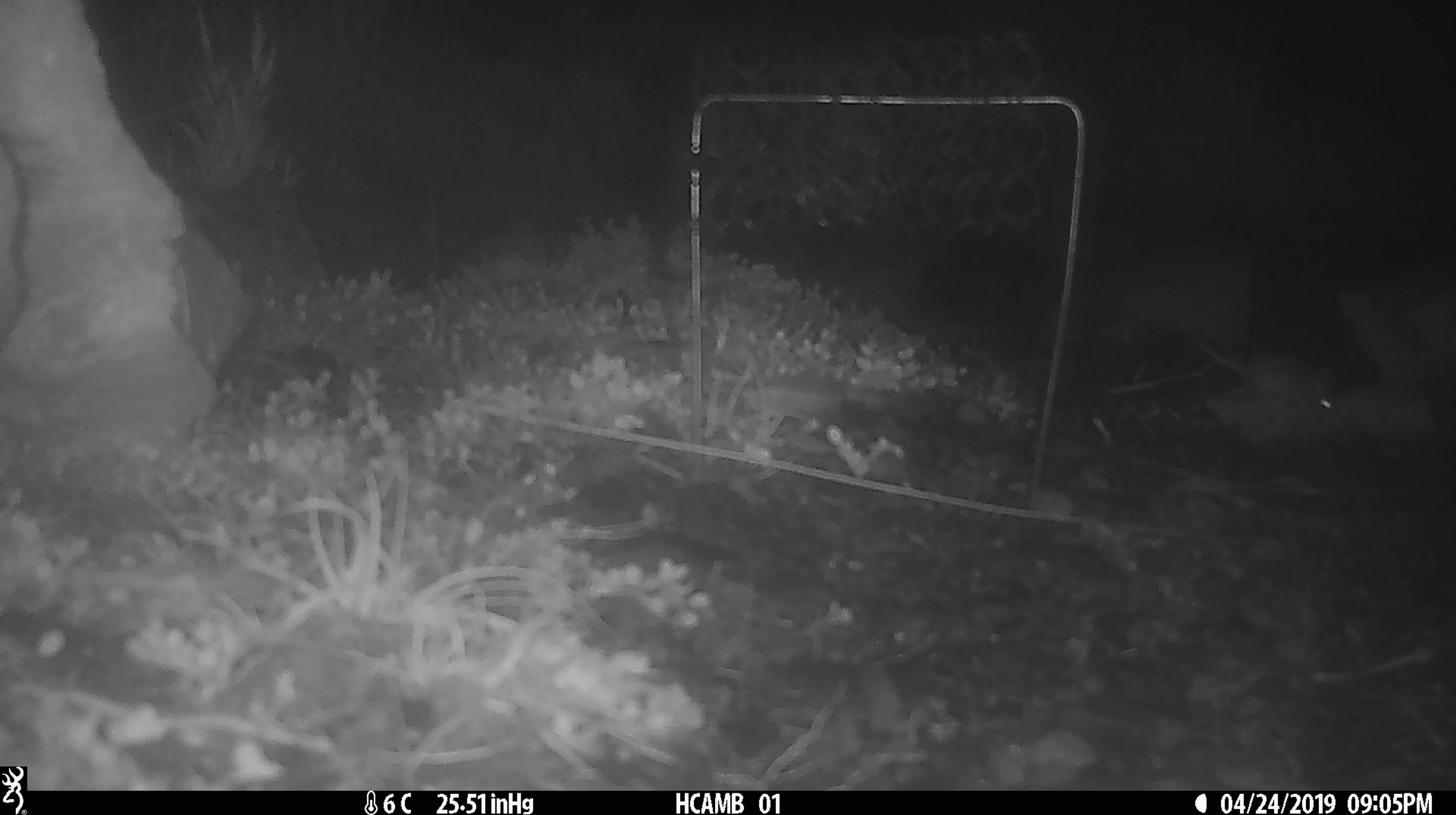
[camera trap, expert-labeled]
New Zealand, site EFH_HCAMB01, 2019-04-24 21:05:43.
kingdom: Animalia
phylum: Chordata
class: Mammalia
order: Rodentia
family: Muridae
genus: Mus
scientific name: Mus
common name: mouse